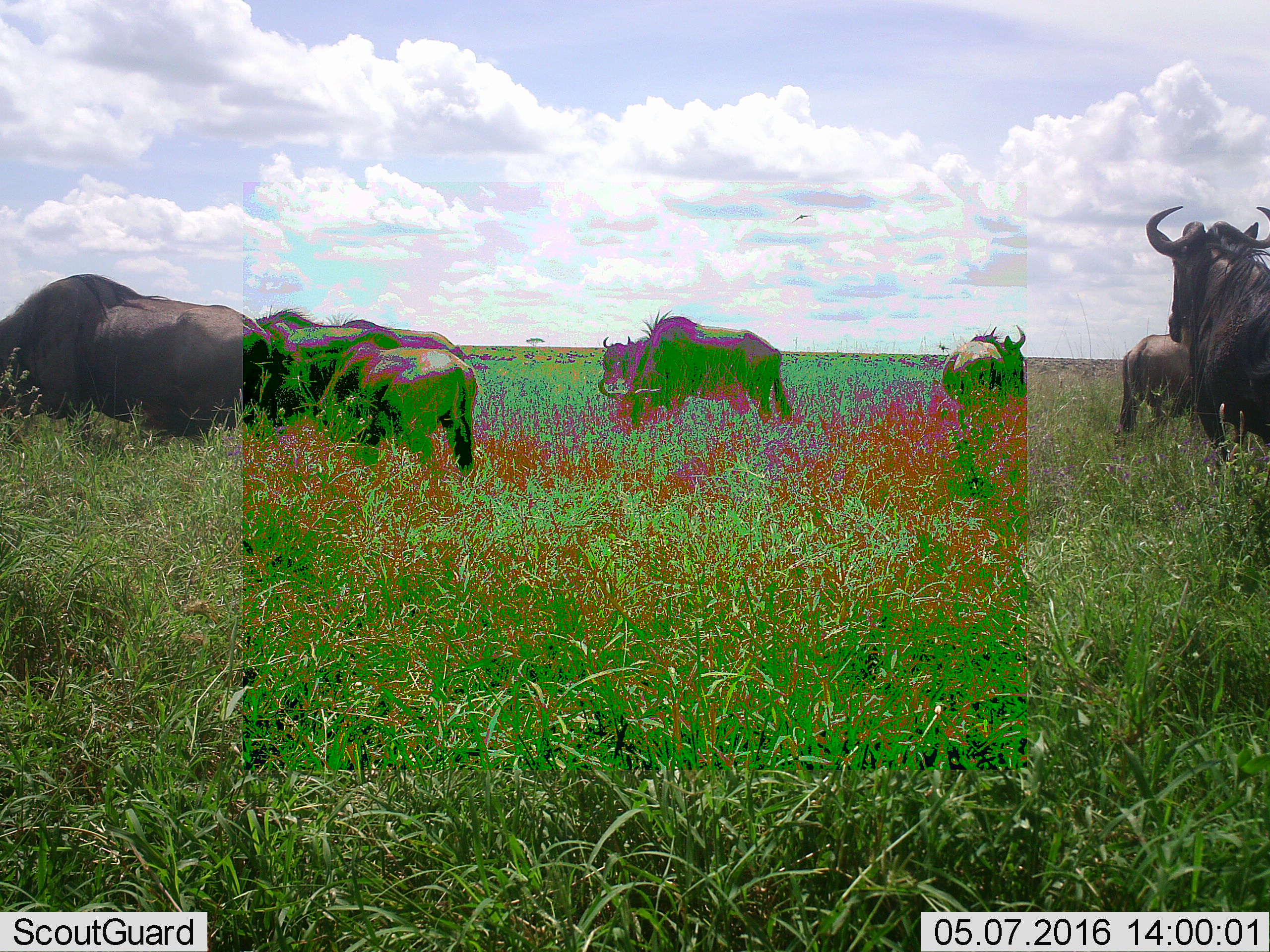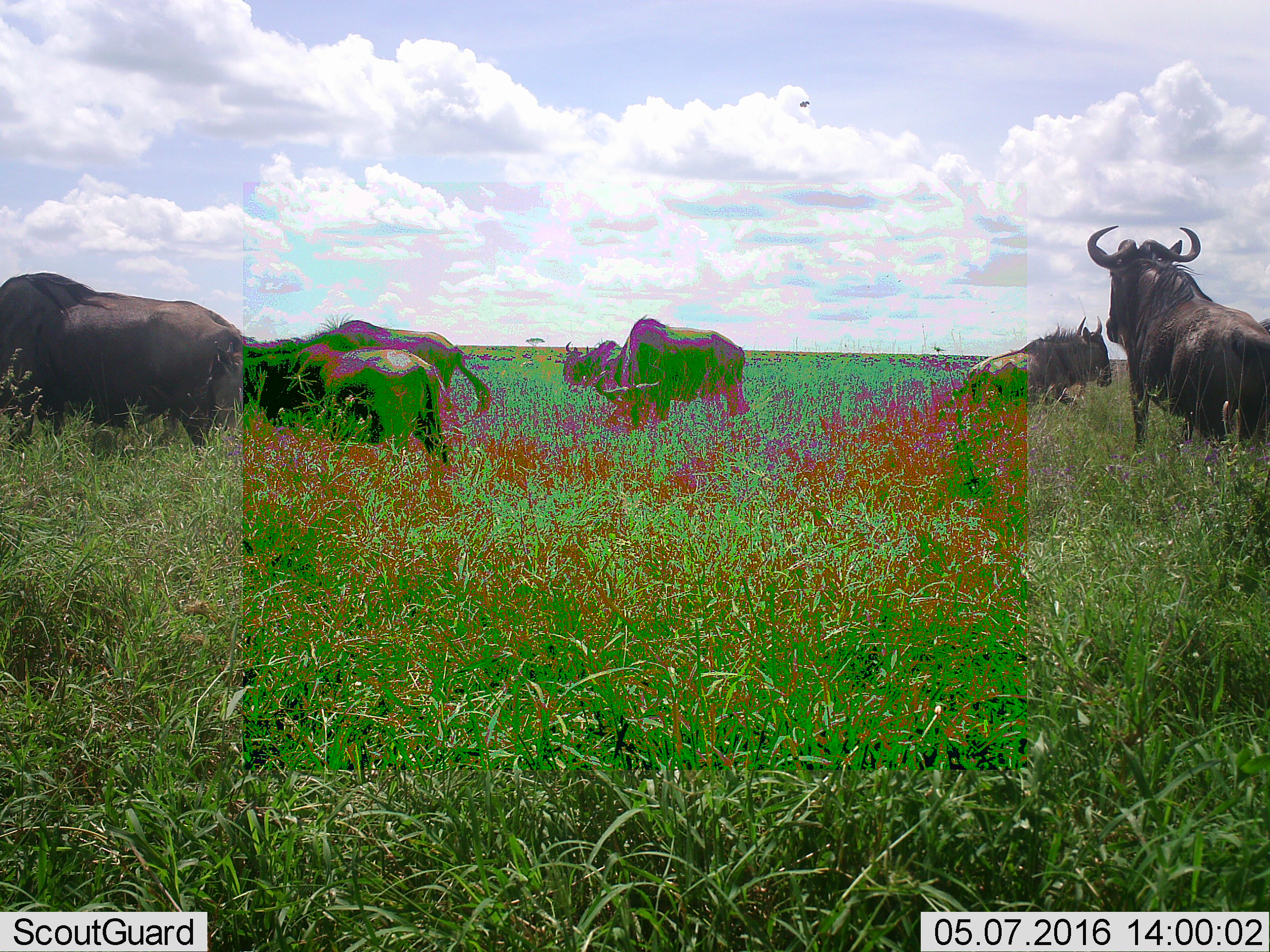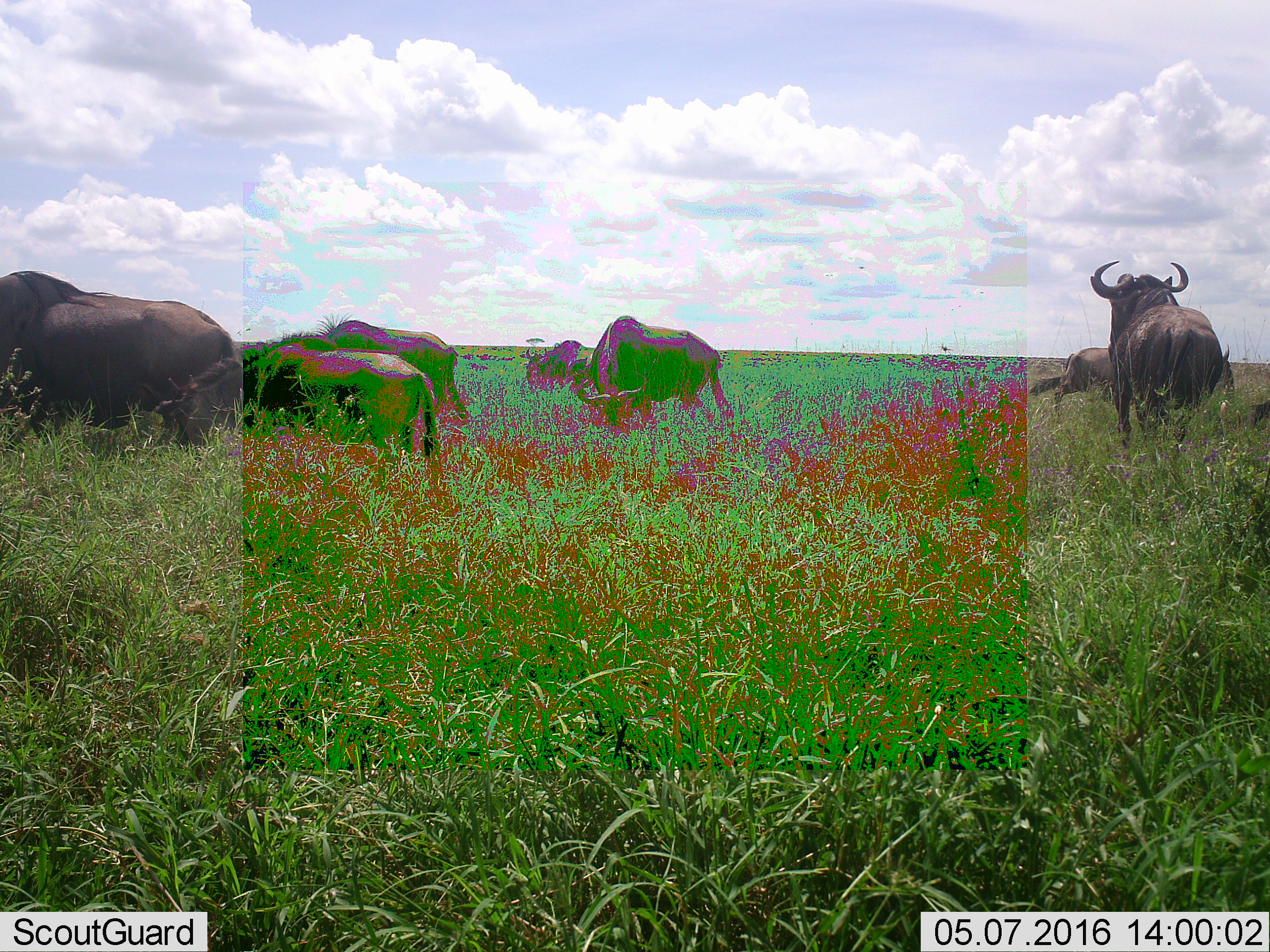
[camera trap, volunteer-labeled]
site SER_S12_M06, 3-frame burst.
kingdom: Animalia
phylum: Chordata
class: Mammalia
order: Artiodactyla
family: Bovidae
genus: Connochaetes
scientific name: Connochaetes taurinus taurinus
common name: blue wildebeest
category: wildebeestblue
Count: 11-50.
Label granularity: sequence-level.